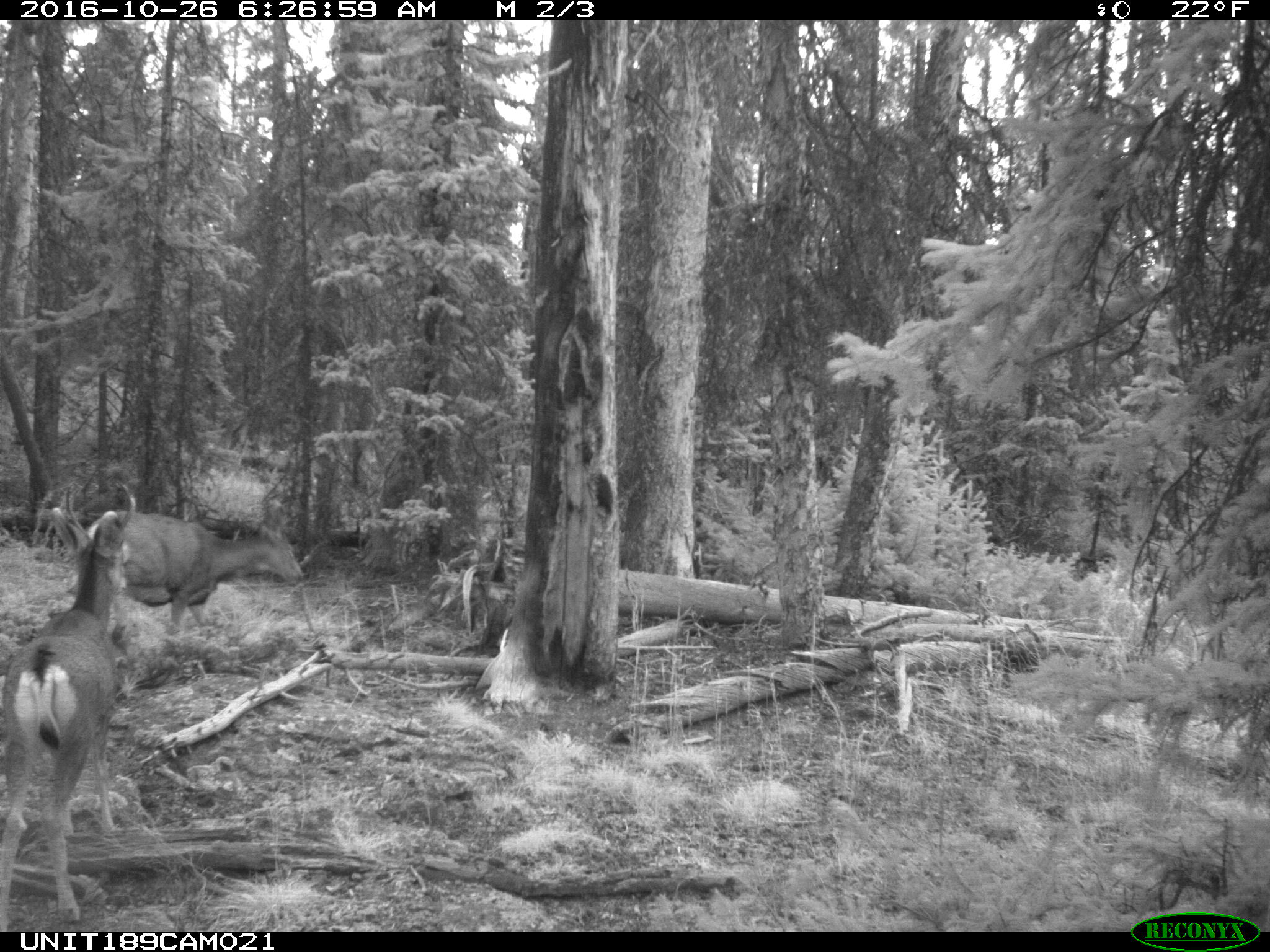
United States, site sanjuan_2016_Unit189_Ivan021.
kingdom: Animalia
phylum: Chordata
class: Mammalia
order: Artiodactyla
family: Cervidae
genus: Odocoileus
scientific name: Odocoileus hemionus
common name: mule deer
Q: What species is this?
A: Odocoileus hemionus (mule deer).